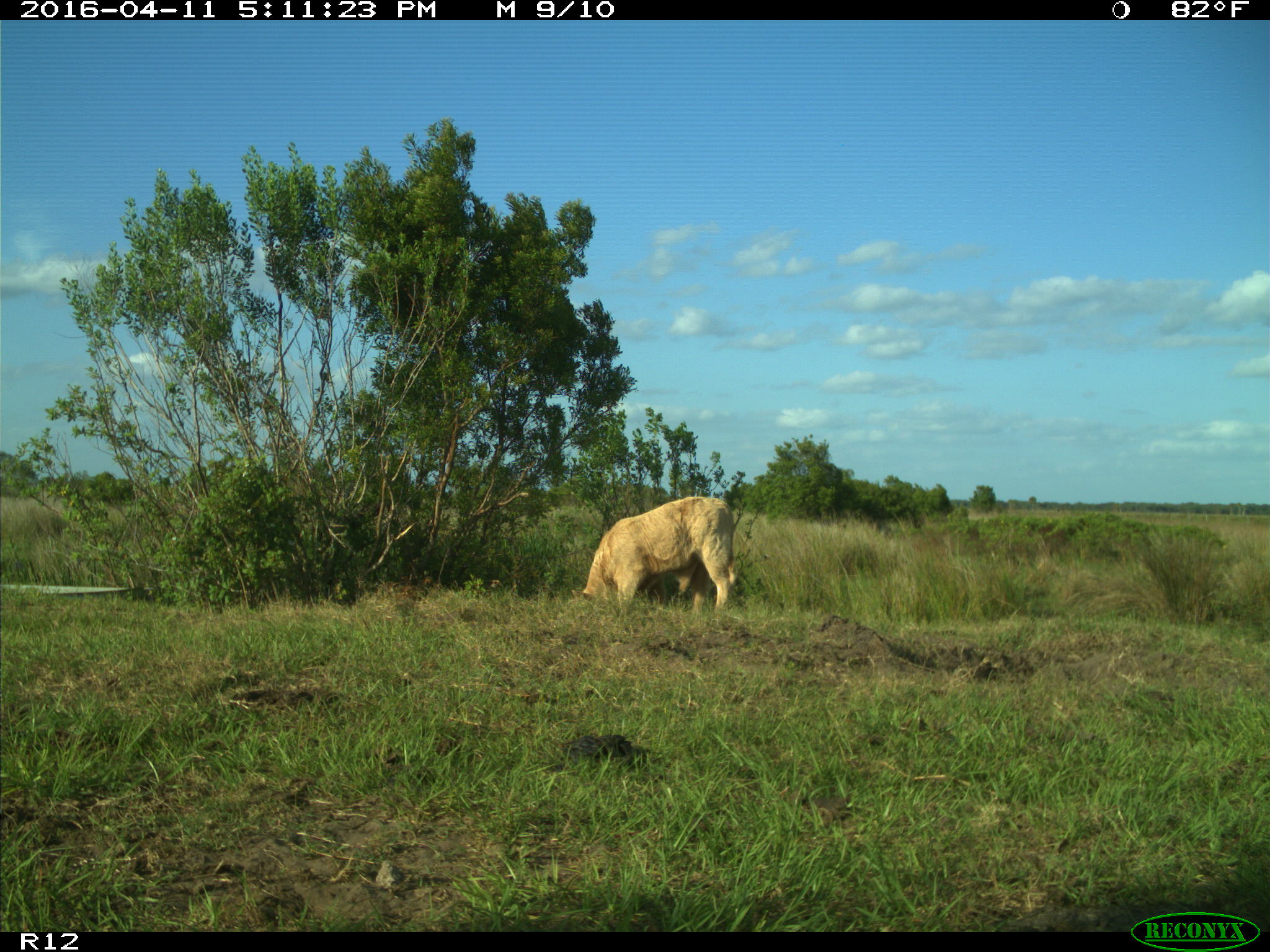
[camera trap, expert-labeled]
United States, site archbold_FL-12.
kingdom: Animalia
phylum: Chordata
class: Mammalia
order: Artiodactyla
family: Bovidae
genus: Bos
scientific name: Bos taurus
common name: domestic cow